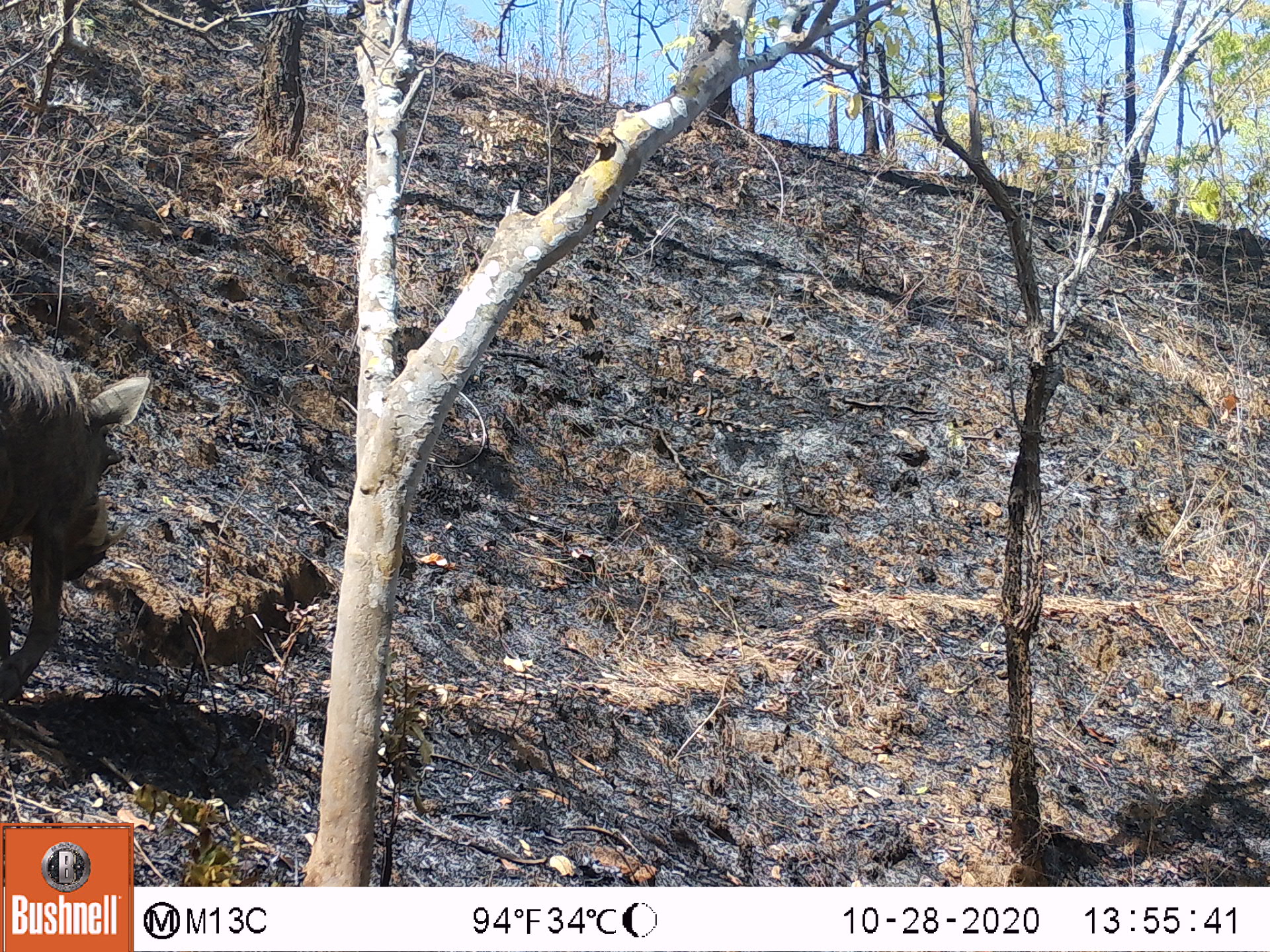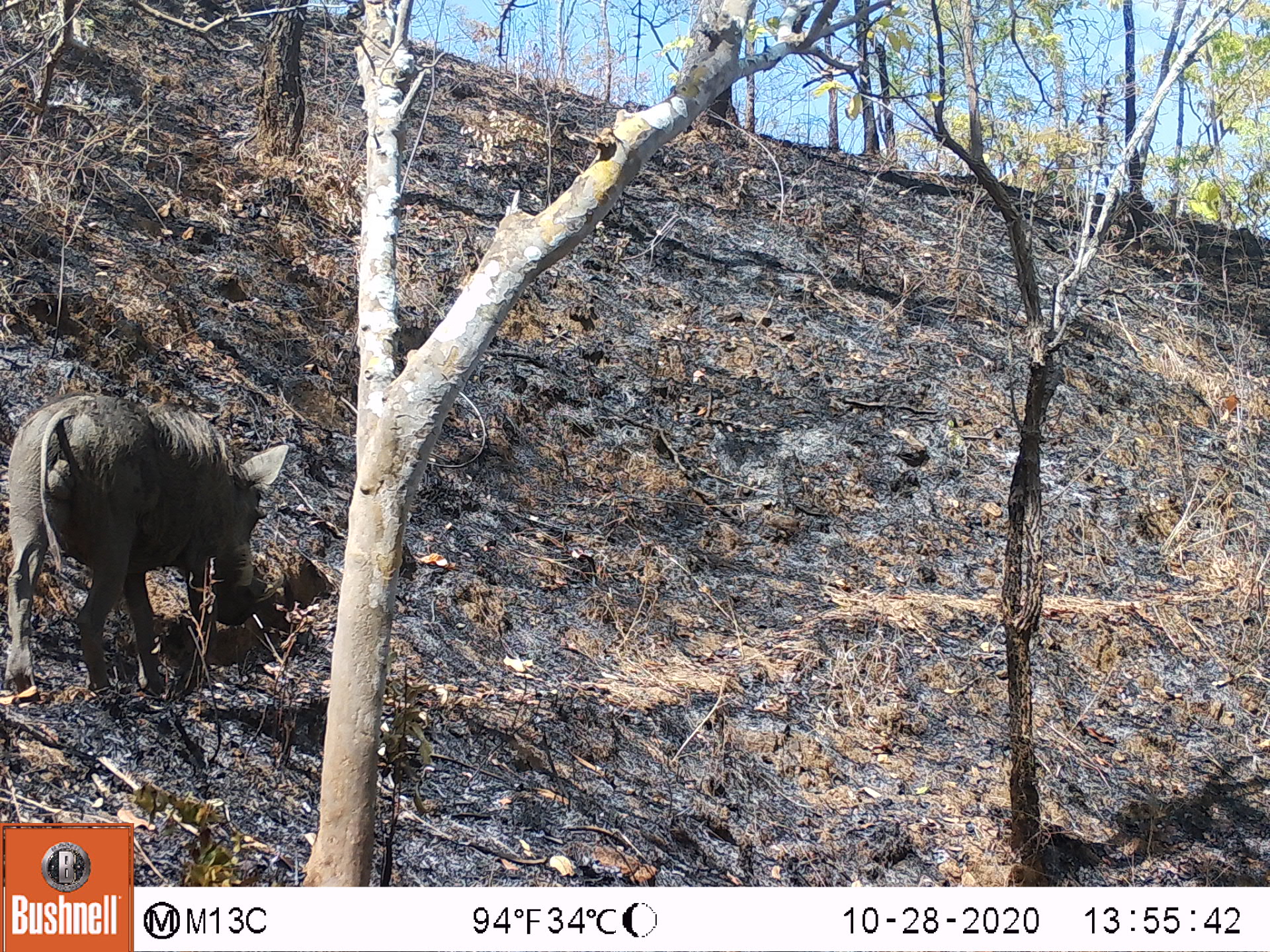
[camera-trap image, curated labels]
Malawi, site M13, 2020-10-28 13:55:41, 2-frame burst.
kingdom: Animalia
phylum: Chordata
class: Mammalia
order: Artiodactyla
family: Suidae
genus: Phacochoerus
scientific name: Phacochoerus africanus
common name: common warthog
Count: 1.